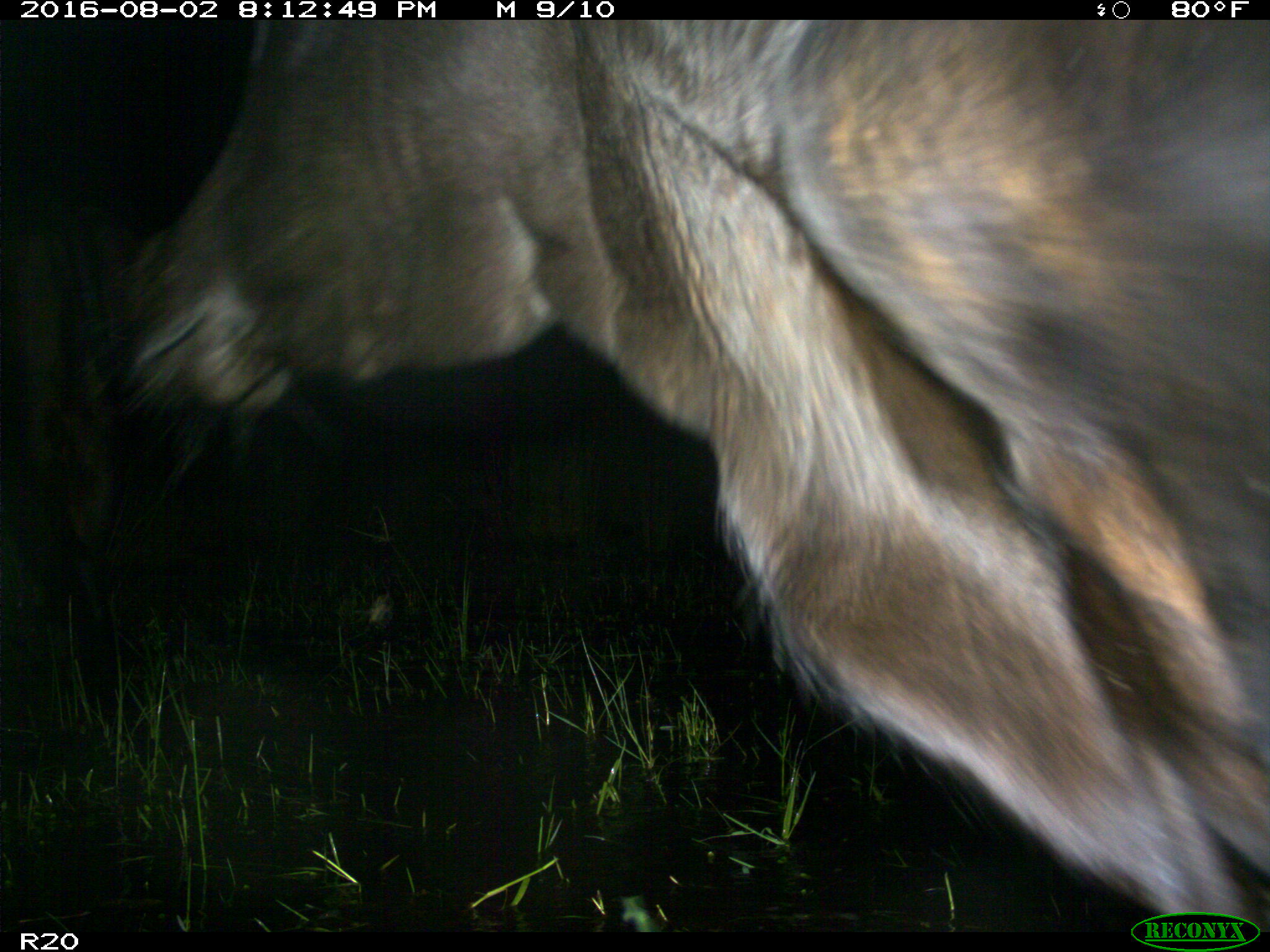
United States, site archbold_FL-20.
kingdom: Animalia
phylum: Chordata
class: Mammalia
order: Artiodactyla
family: Bovidae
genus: Bos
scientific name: Bos taurus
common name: domestic cow